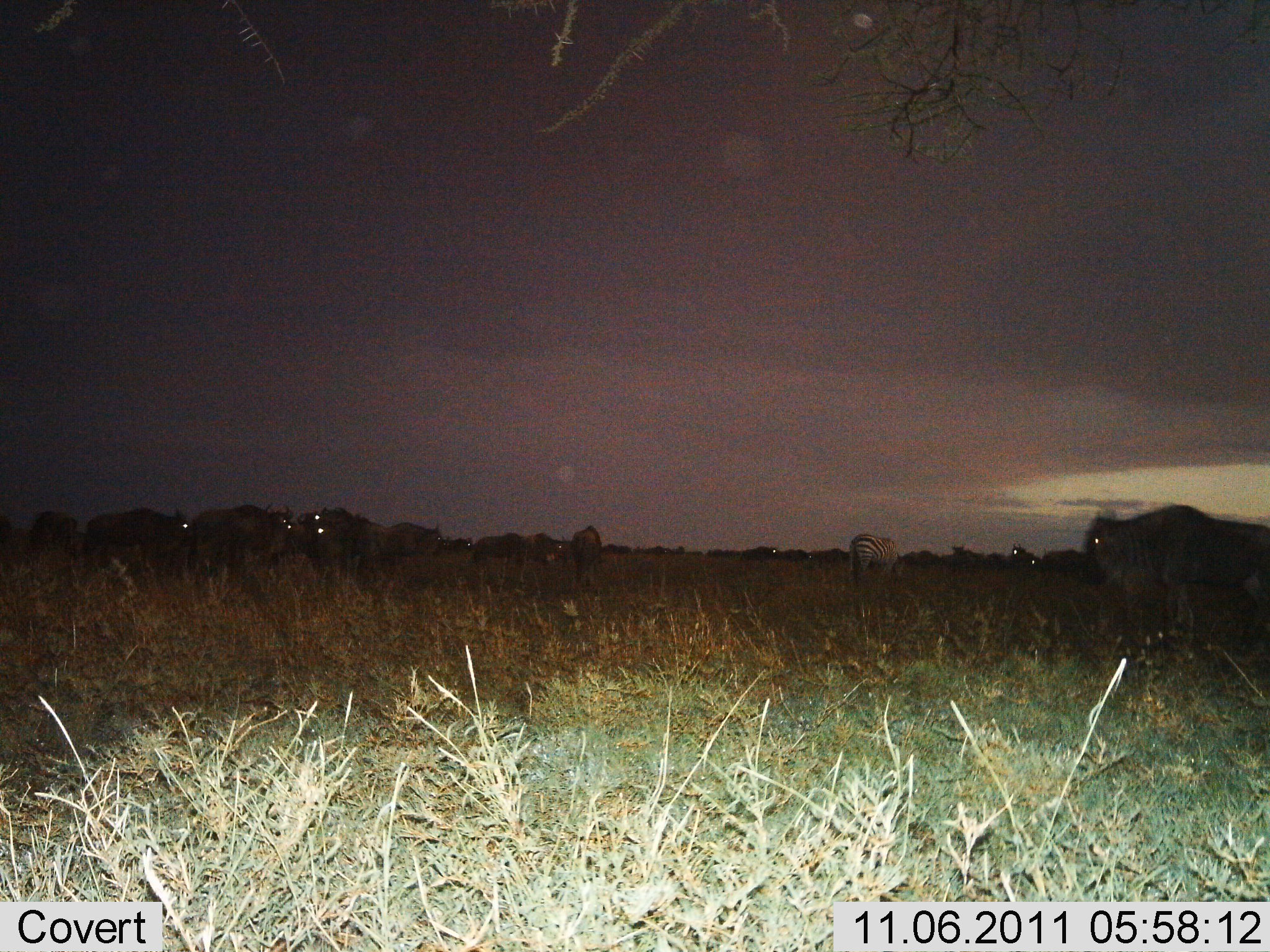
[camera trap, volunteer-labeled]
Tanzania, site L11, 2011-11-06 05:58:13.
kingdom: Animalia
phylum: Chordata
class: Mammalia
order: Artiodactyla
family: Bovidae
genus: Connochaetes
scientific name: Connochaetes taurinus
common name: blue wildebeest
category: wildebeest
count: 11-50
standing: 87%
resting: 0%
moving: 7%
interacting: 0%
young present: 0%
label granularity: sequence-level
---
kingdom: Animalia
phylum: Chordata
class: Mammalia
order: Perissodactyla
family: Equidae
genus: Equus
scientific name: Equus quagga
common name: plains zebra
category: zebra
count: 1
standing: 64%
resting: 0%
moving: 0%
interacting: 0%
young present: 0%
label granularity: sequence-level